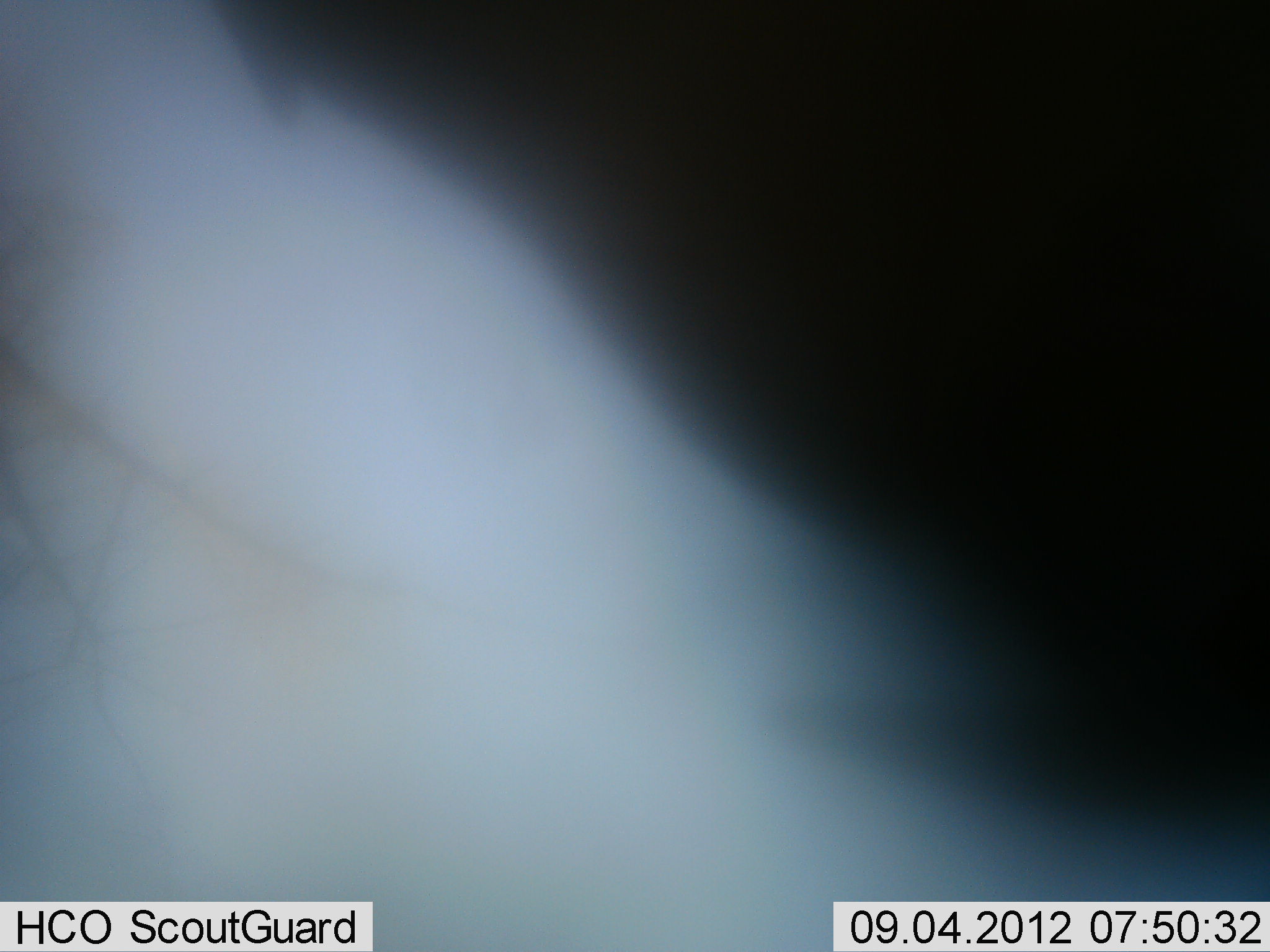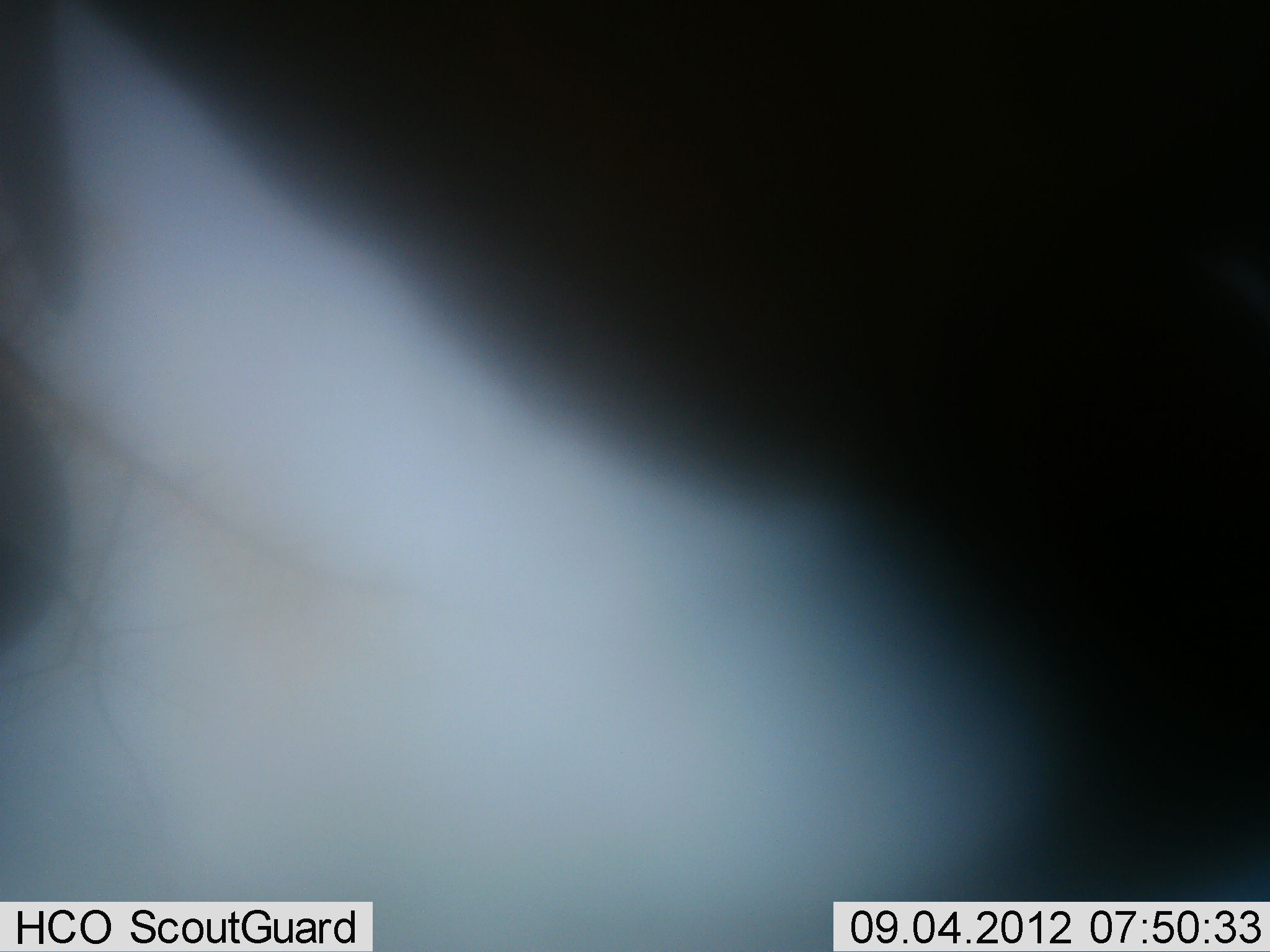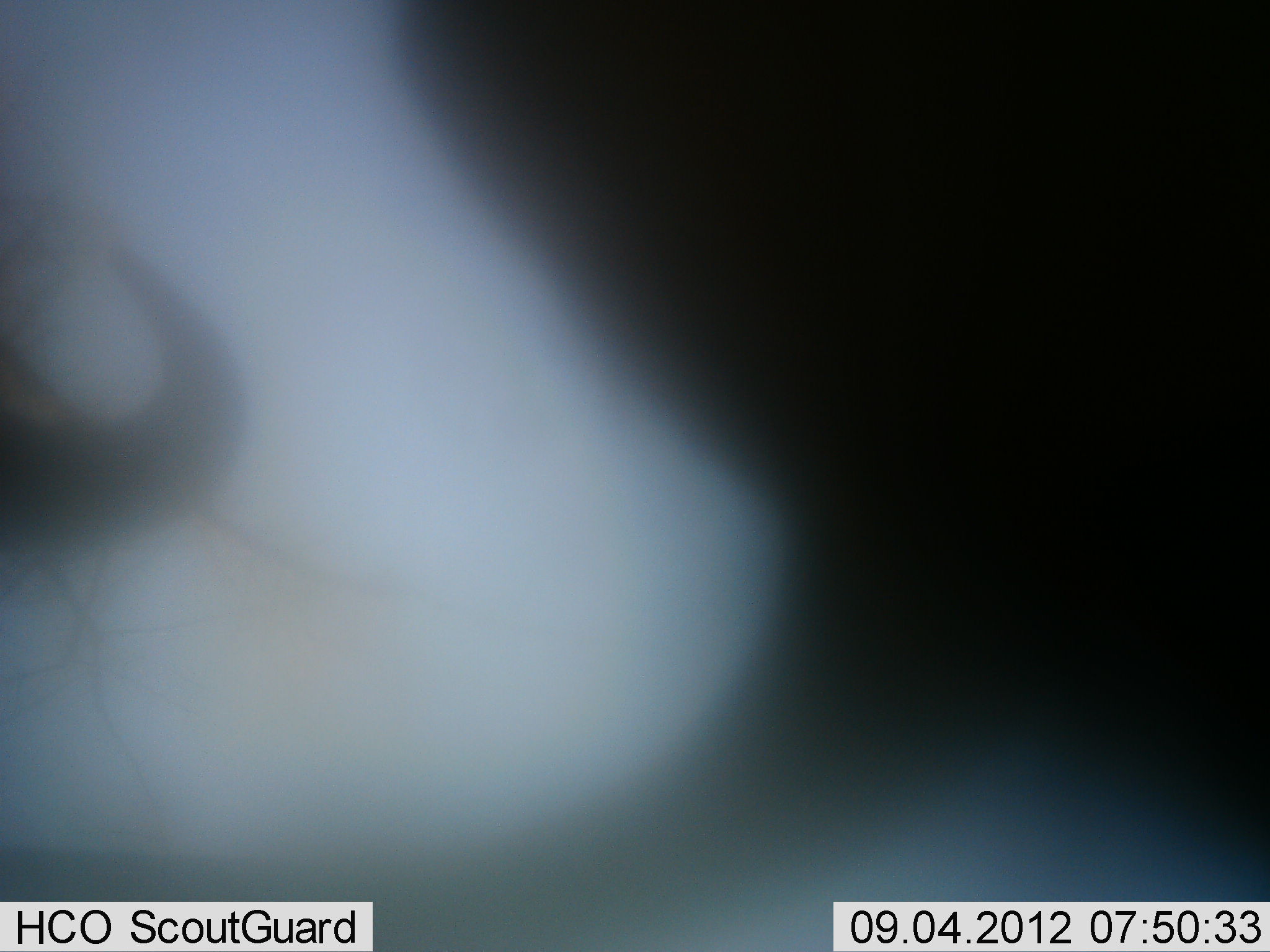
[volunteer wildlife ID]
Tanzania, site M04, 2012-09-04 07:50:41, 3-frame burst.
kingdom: Animalia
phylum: Chordata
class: Mammalia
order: Artiodactyla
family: Bovidae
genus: Connochaetes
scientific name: Connochaetes taurinus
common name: blue wildebeest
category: wildebeest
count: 1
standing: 70%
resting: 0%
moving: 30%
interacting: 0%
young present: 0%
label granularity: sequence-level